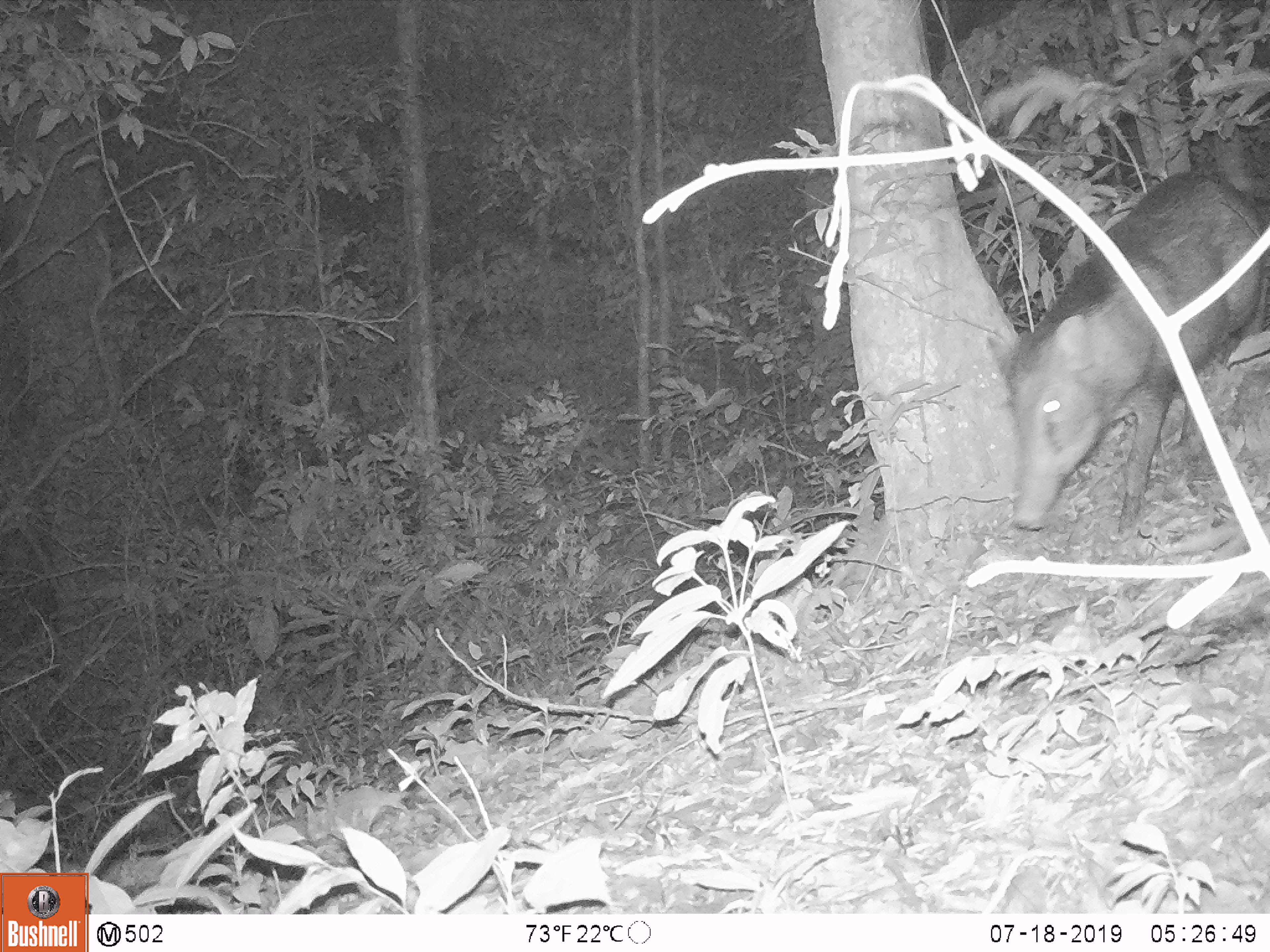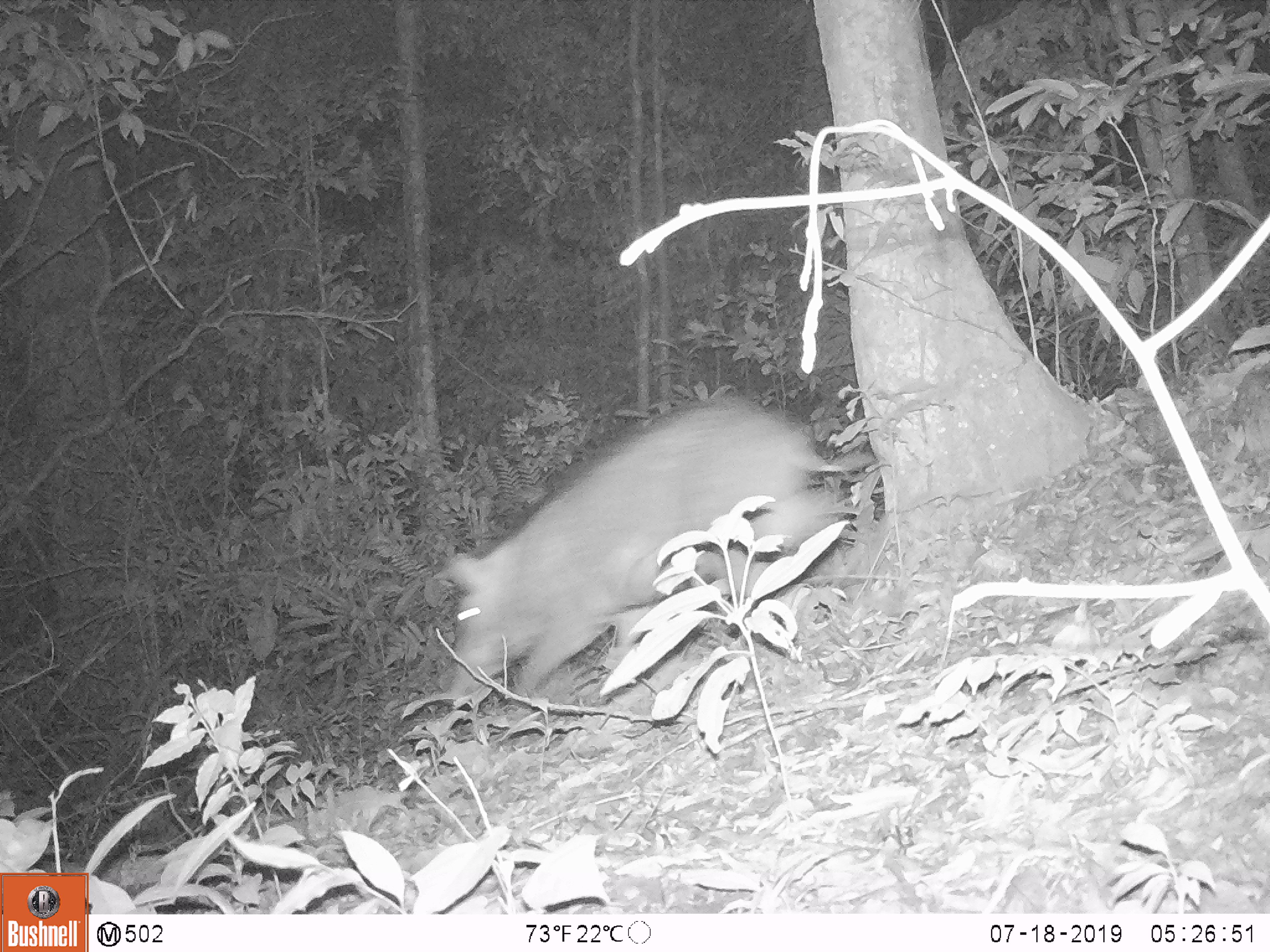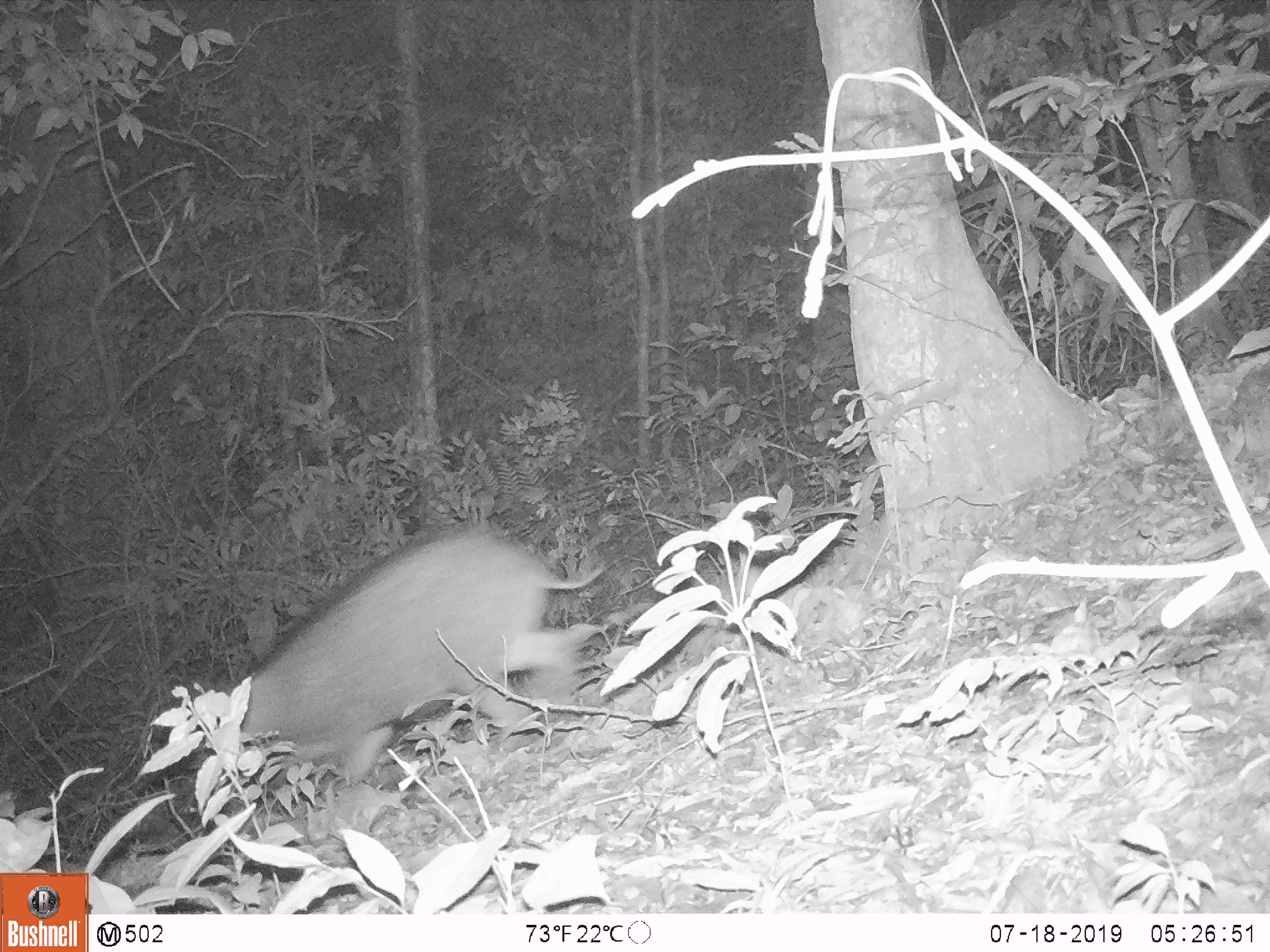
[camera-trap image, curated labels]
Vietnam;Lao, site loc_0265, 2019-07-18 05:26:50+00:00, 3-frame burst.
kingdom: Animalia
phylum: Chordata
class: Mammalia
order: Artiodactyla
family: Suidae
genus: Sus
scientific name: Sus scrofa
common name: eurasian wild pig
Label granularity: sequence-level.